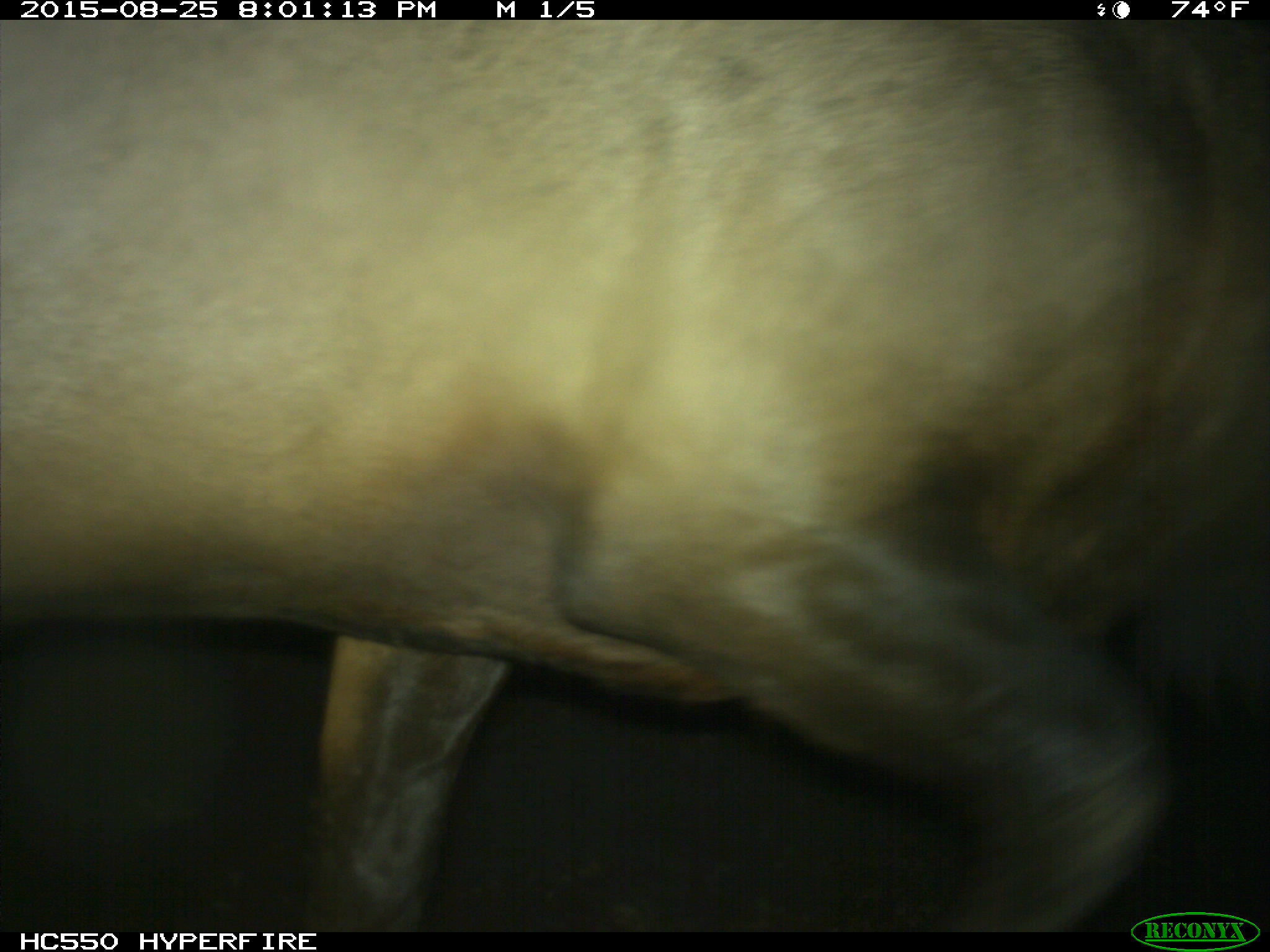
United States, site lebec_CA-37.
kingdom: Animalia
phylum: Chordata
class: Mammalia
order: Artiodactyla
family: Cervidae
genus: Cervus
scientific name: Cervus canadensis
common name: elk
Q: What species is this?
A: Cervus canadensis (elk).